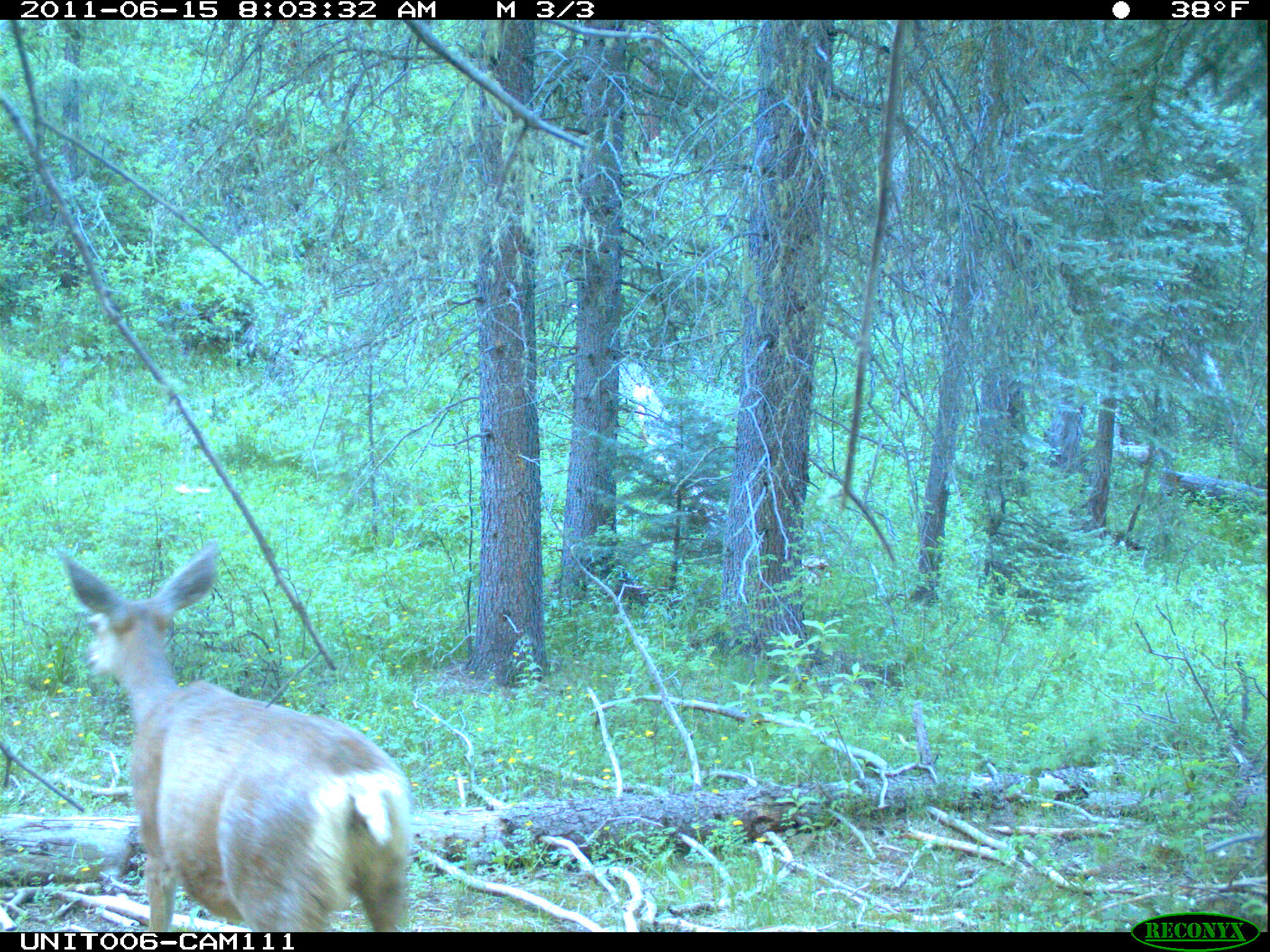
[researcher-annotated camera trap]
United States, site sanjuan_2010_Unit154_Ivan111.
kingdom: Animalia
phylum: Chordata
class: Mammalia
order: Artiodactyla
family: Cervidae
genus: Odocoileus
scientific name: Odocoileus hemionus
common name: mule deer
Odocoileus hemionus (mule deer).